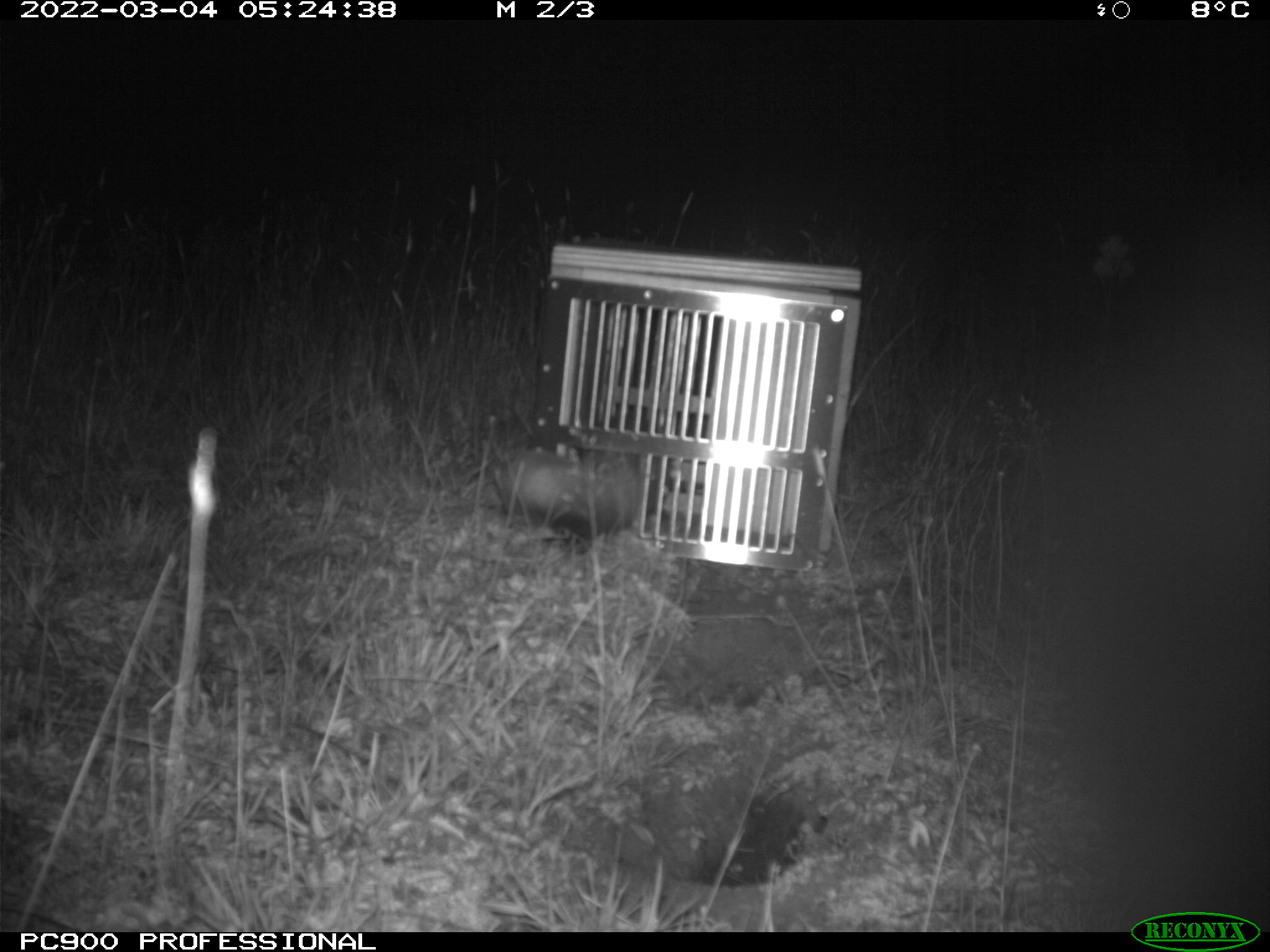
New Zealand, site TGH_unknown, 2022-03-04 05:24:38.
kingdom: Animalia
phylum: Chordata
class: Mammalia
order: Carnivora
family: Mustelidae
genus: Mustela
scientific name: Mustela furo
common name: ferret